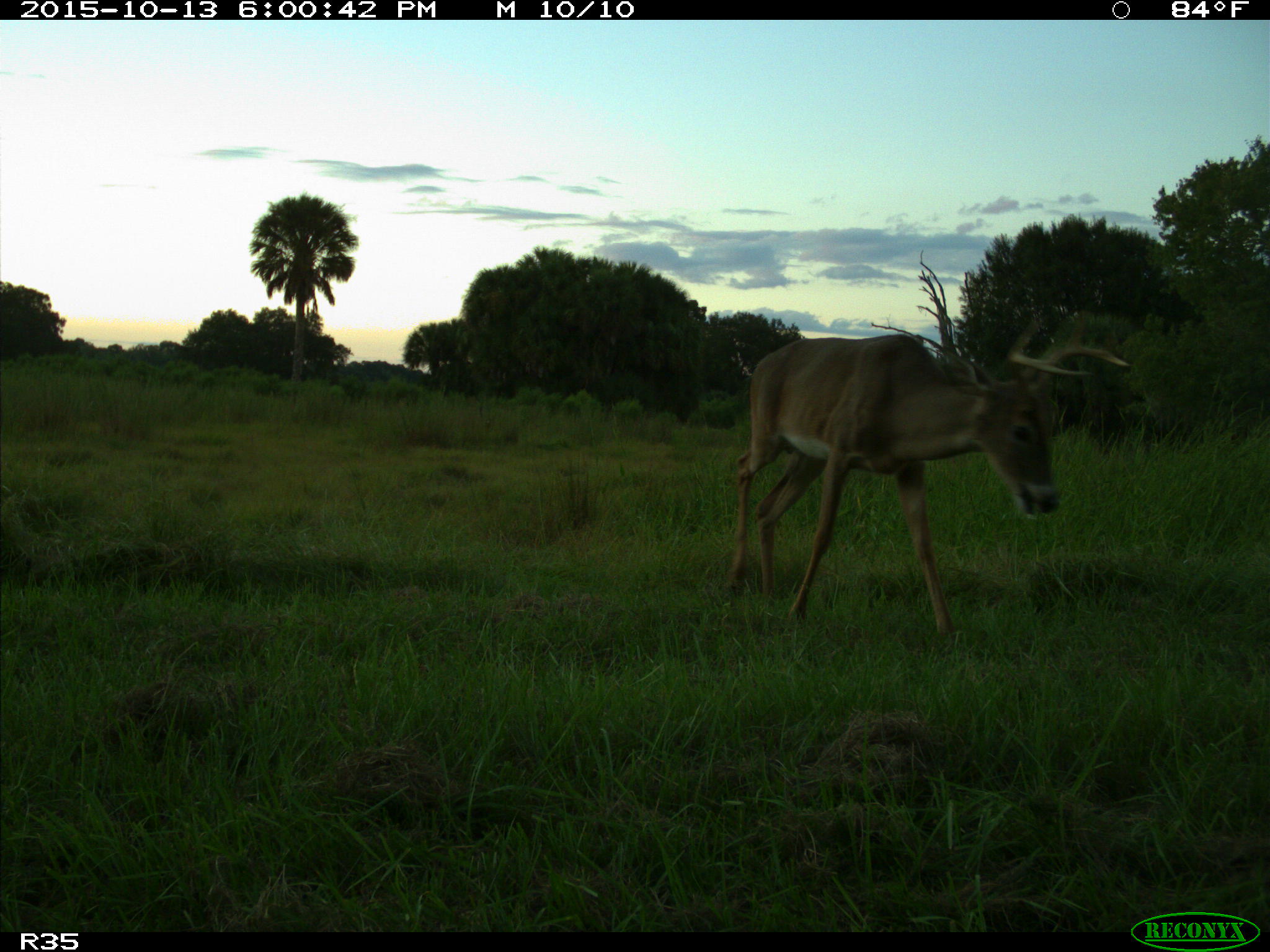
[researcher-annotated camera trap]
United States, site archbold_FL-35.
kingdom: Animalia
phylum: Chordata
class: Mammalia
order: Artiodactyla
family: Cervidae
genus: Odocoileus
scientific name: Odocoileus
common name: deer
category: unidentified deer